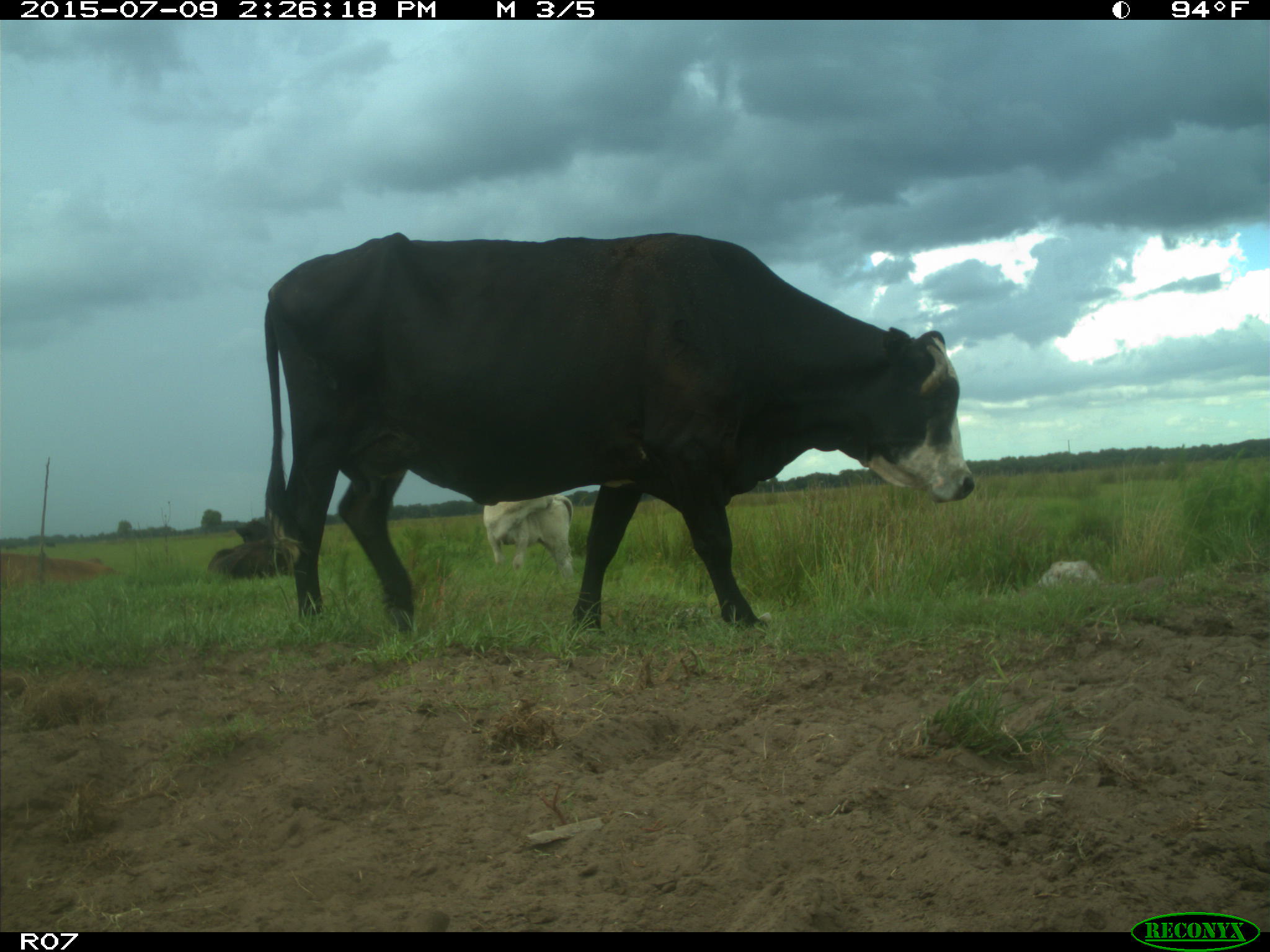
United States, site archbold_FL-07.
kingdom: Animalia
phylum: Chordata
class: Mammalia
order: Artiodactyla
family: Bovidae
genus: Bos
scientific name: Bos taurus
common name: domestic cow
Bos taurus (domestic cow).